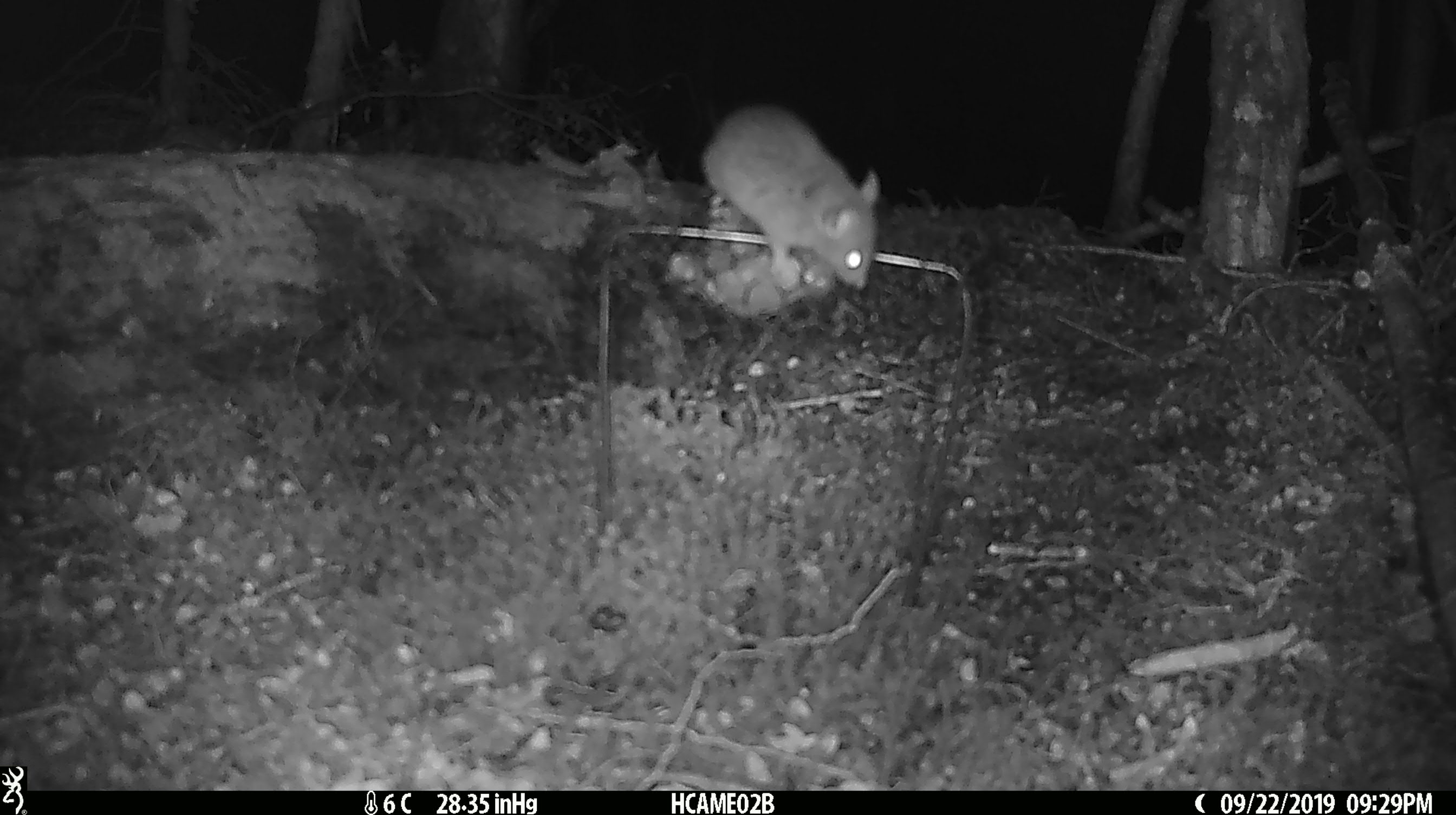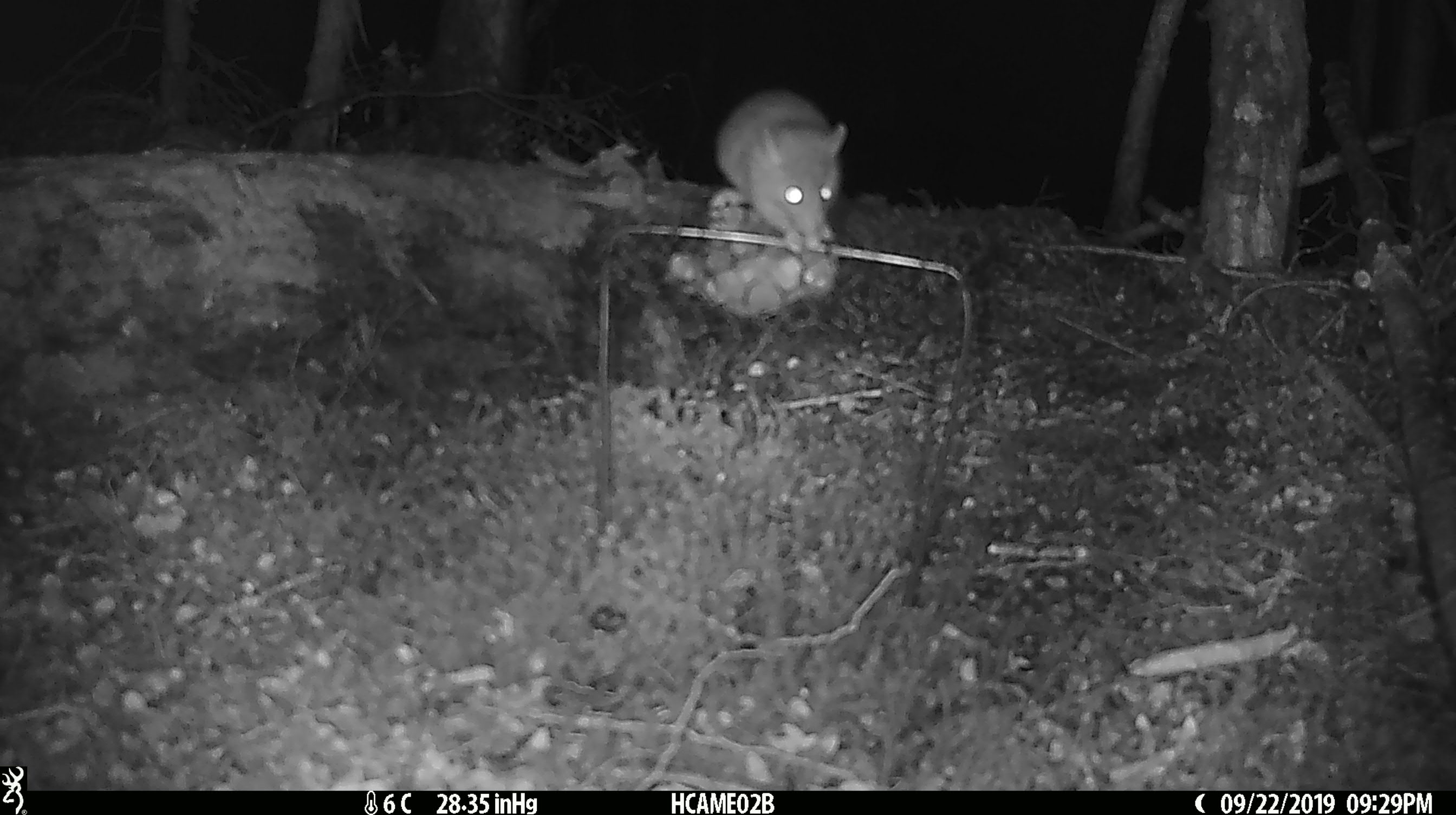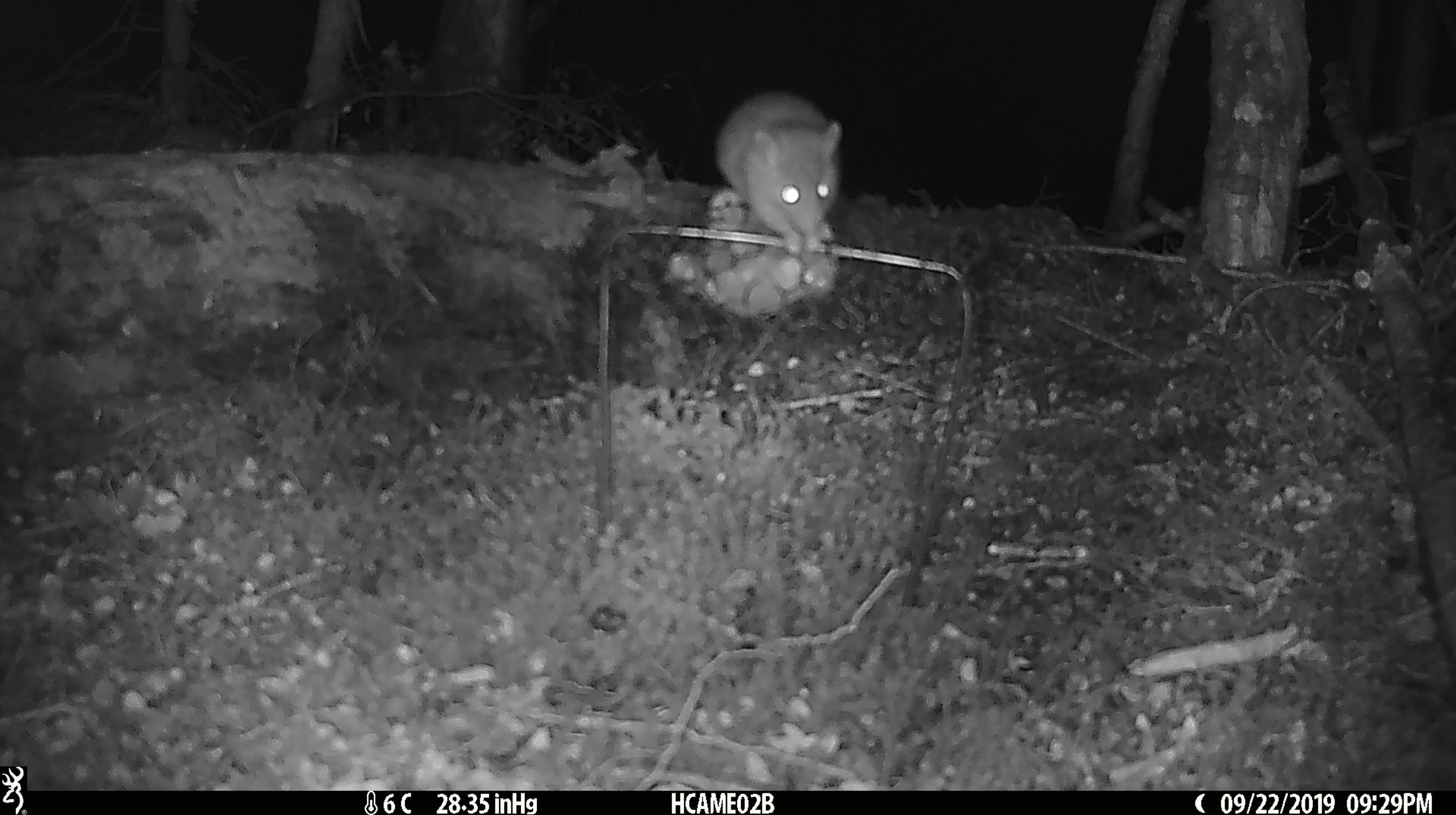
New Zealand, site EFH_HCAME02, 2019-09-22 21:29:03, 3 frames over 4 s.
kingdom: Animalia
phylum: Chordata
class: Mammalia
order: Rodentia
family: Muridae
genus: Mus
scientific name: Mus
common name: mouse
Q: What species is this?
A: Mouse (Mus).